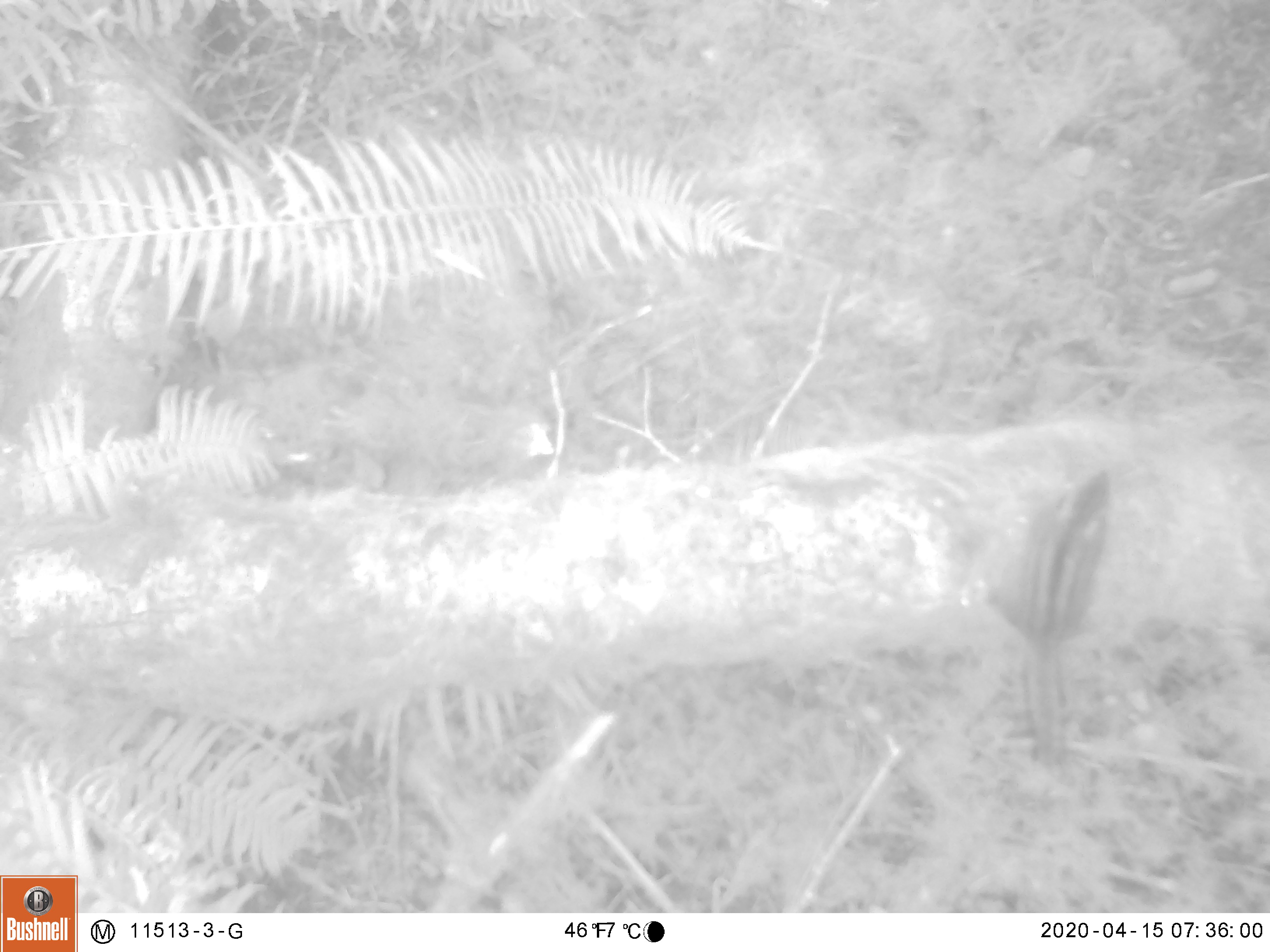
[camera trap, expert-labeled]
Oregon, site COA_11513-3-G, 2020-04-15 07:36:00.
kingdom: Animalia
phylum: Chordata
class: Mammalia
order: Rodentia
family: Sciuridae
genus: Neotamias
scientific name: Neotamias townsendii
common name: townsend's chipmunk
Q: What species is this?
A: Townsend's chipmunk (Neotamias townsendii).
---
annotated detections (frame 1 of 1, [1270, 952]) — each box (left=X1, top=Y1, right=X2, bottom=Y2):
townsend's chipmunk: (left=968, top=461, right=1121, bottom=774)